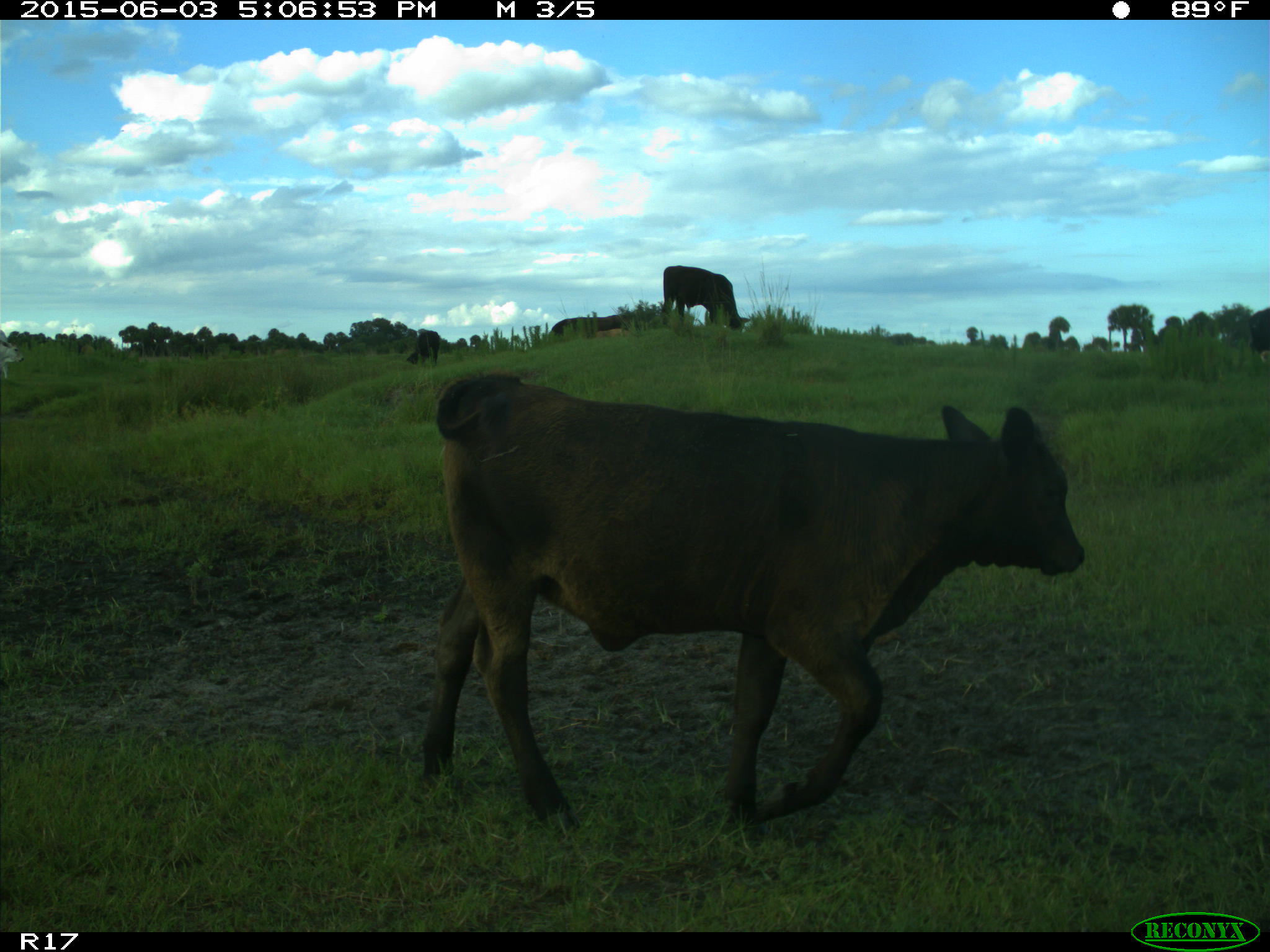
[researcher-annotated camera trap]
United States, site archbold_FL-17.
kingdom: Animalia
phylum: Chordata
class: Mammalia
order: Artiodactyla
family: Bovidae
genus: Bos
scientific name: Bos taurus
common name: domestic cow